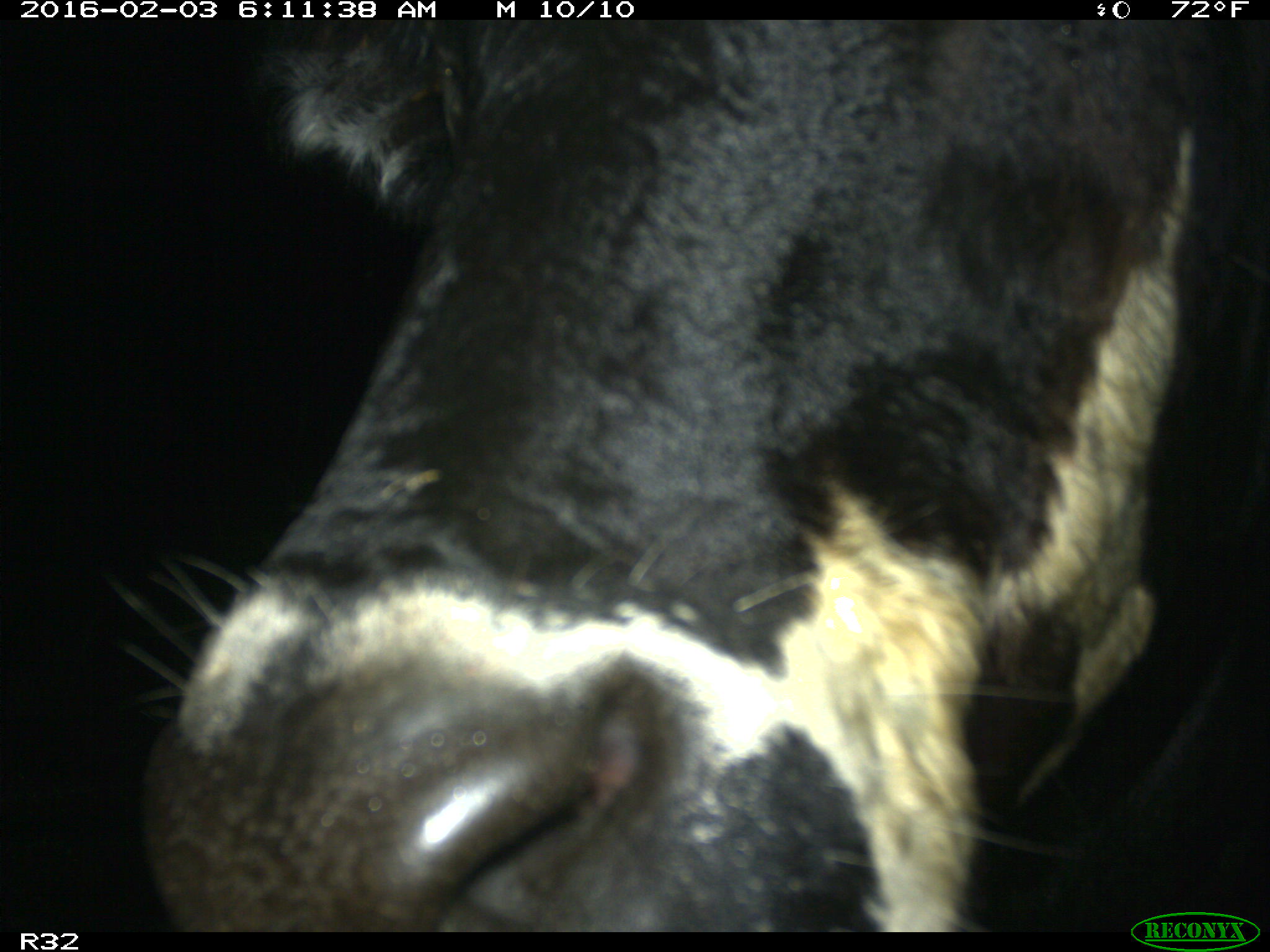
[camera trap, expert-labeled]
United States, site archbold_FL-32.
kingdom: Animalia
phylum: Chordata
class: Mammalia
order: Artiodactyla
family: Bovidae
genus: Bos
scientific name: Bos taurus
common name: domestic cow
Bos taurus (domestic cow).